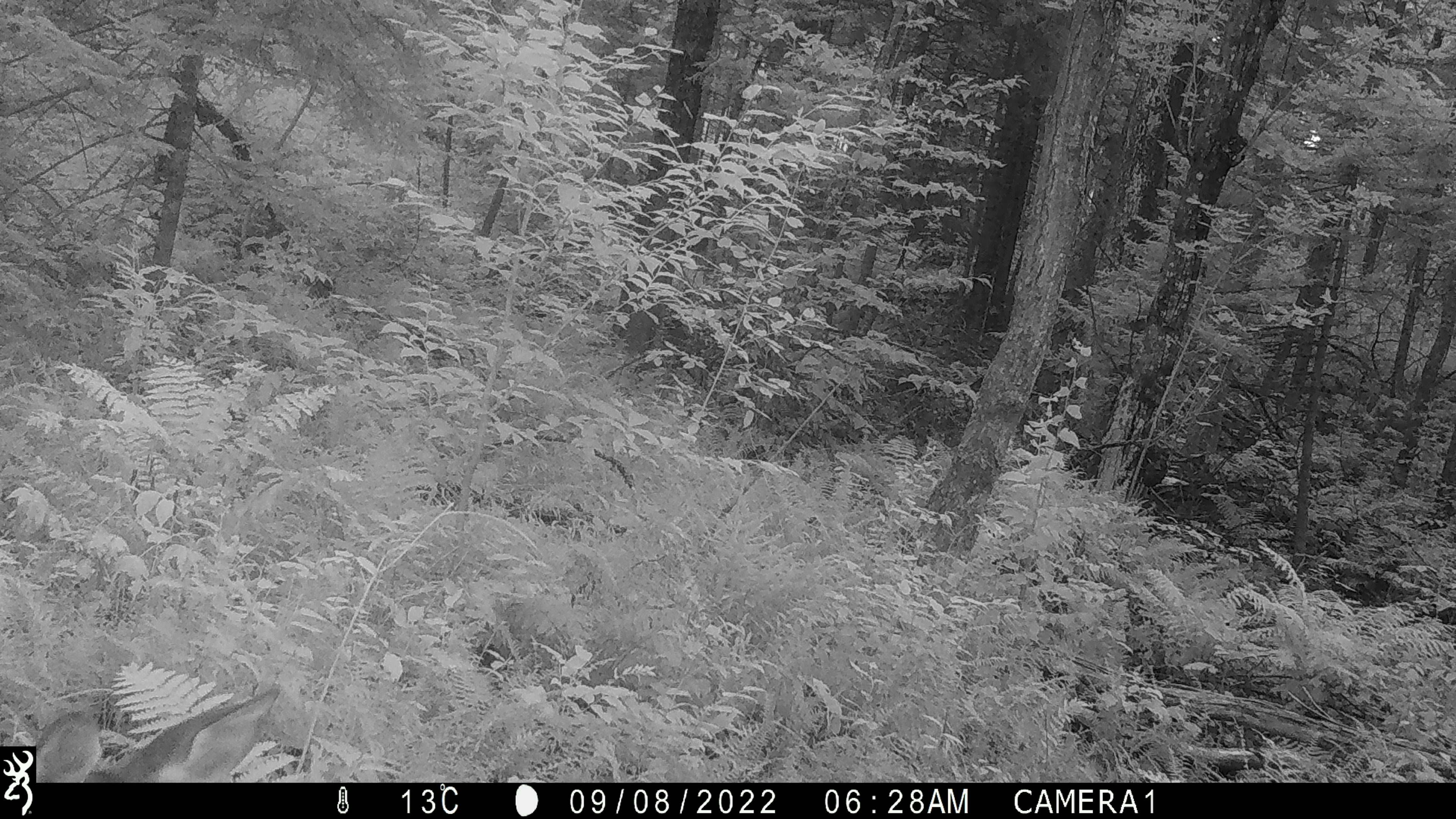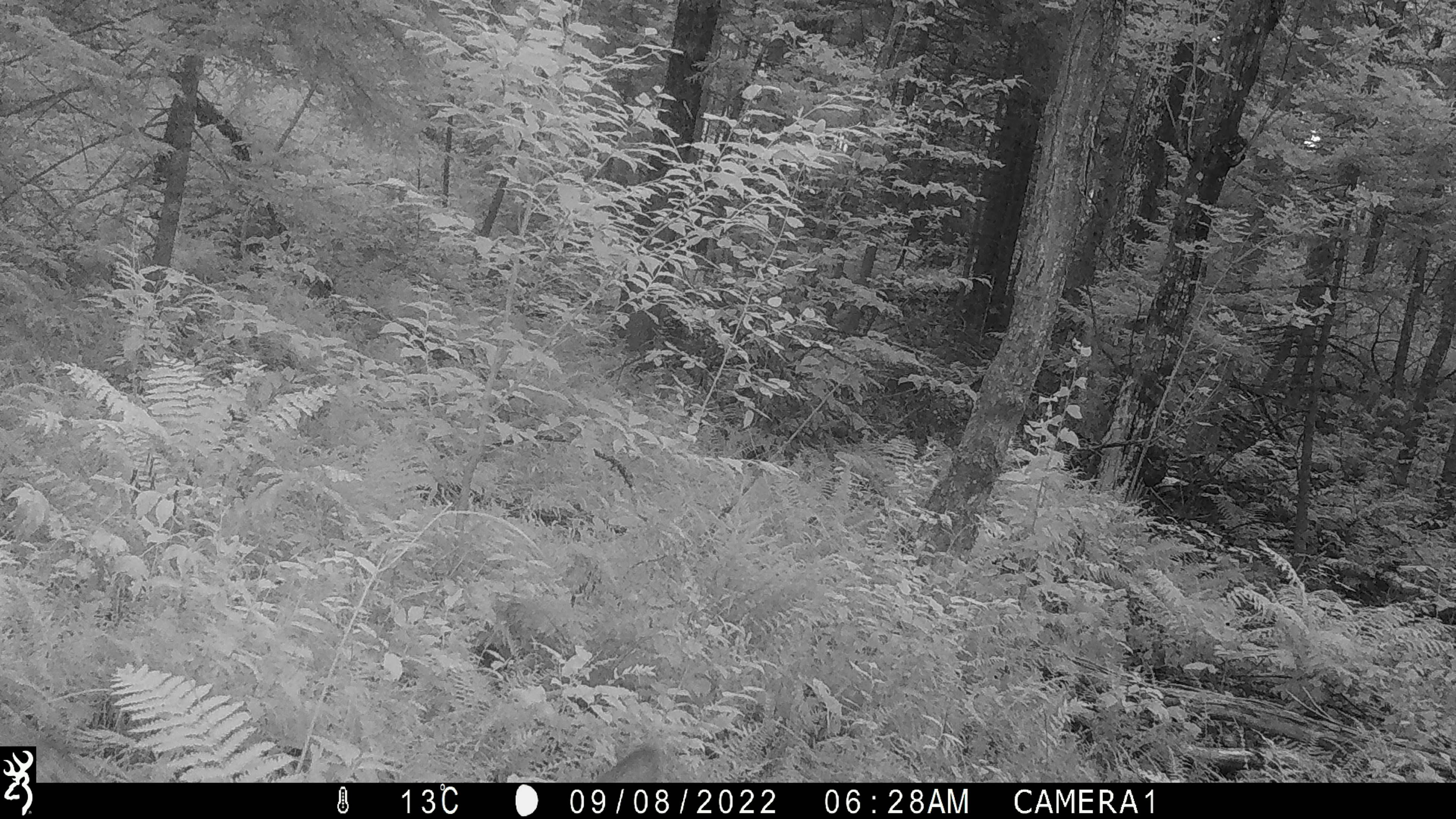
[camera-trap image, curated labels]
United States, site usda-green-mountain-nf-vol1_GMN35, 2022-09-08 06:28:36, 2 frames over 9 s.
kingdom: Animalia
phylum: Chordata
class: Mammalia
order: Artiodactyla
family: Cervidae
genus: Odocoileus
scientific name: Odocoileus virginianus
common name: white-tailed deer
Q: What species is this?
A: White-tailed deer (Odocoileus virginianus).